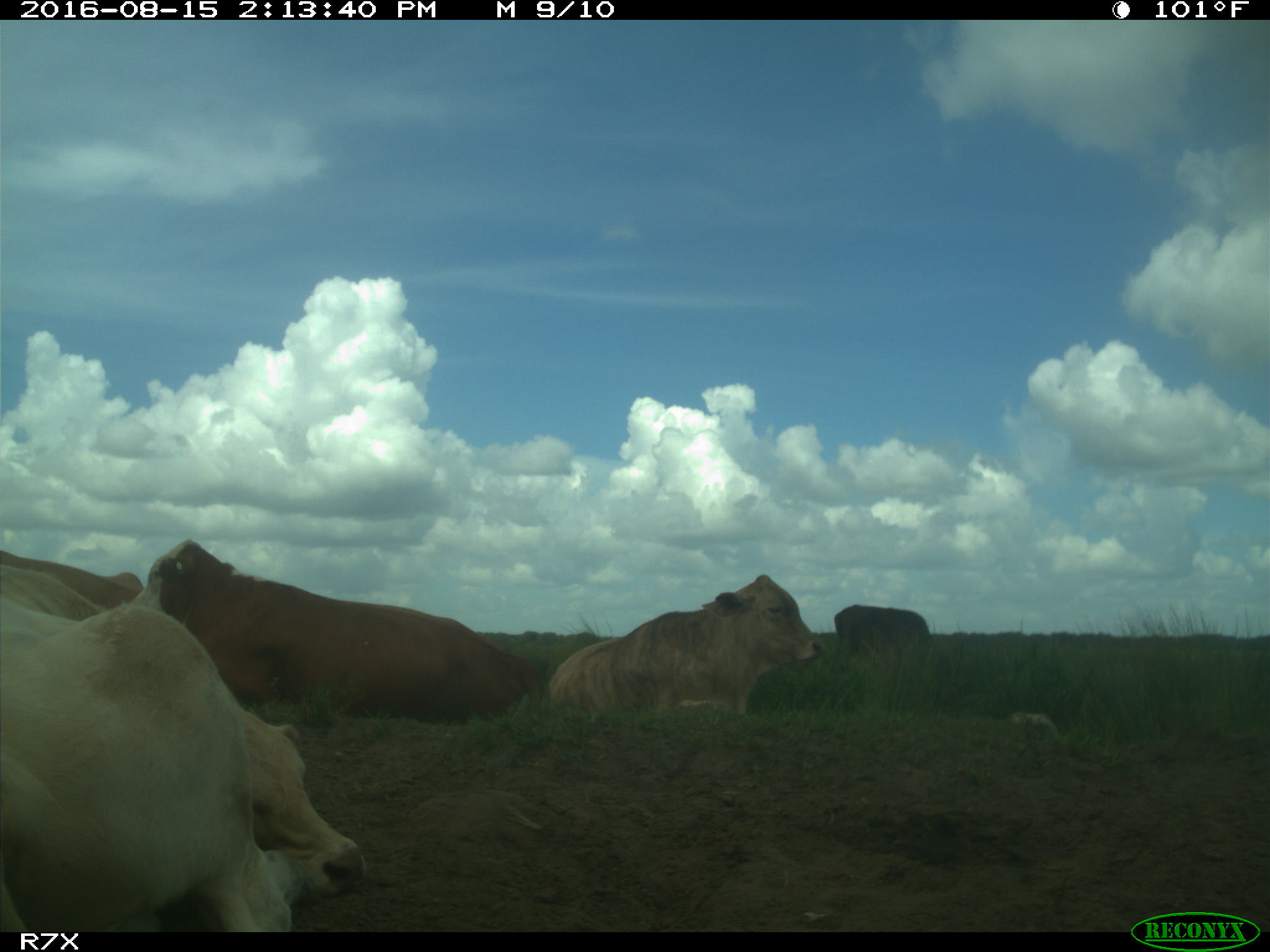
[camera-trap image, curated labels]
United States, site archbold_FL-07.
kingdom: Animalia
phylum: Chordata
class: Mammalia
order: Artiodactyla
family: Bovidae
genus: Bos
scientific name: Bos taurus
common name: domestic cow